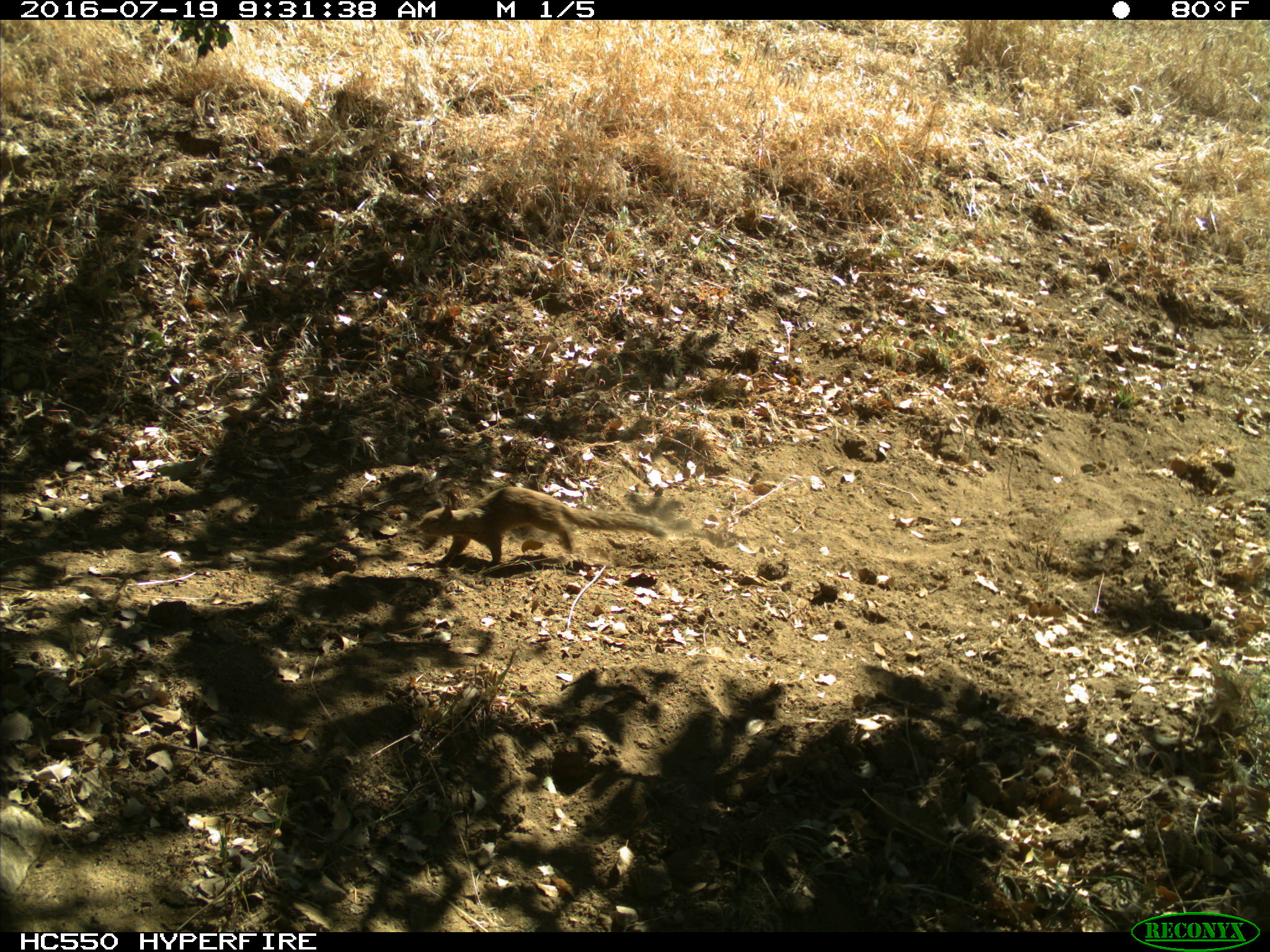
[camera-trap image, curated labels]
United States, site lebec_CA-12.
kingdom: Animalia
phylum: Chordata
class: Mammalia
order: Rodentia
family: Sciuridae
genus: Otospermophilus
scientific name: Otospermophilus beecheyi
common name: california ground squirrel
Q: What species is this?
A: Otospermophilus beecheyi (california ground squirrel).